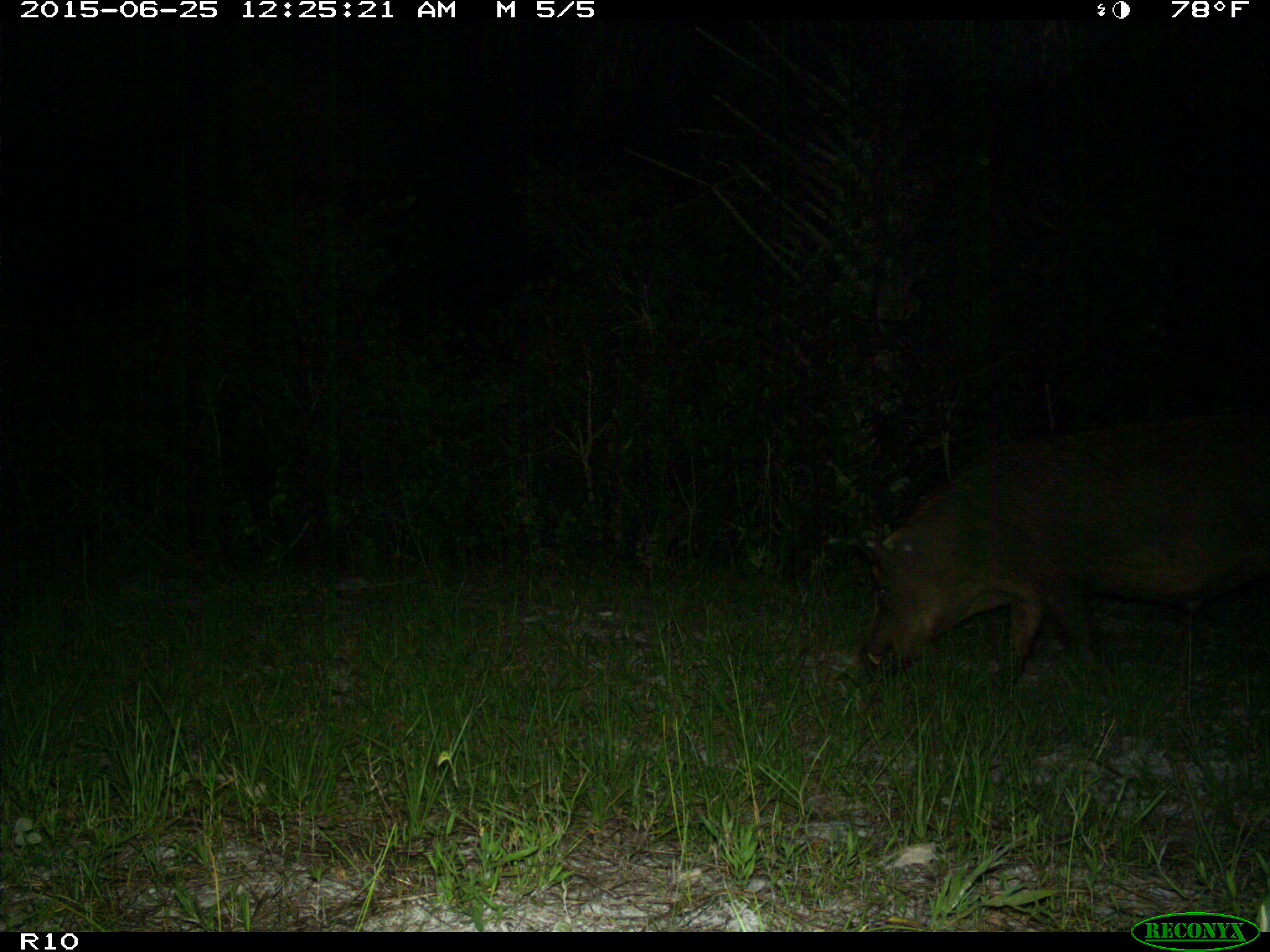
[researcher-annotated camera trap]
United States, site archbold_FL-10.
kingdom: Animalia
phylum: Chordata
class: Mammalia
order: Artiodactyla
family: Suidae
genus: Sus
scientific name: Sus scrofa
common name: wild boar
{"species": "Sus scrofa (wild boar)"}